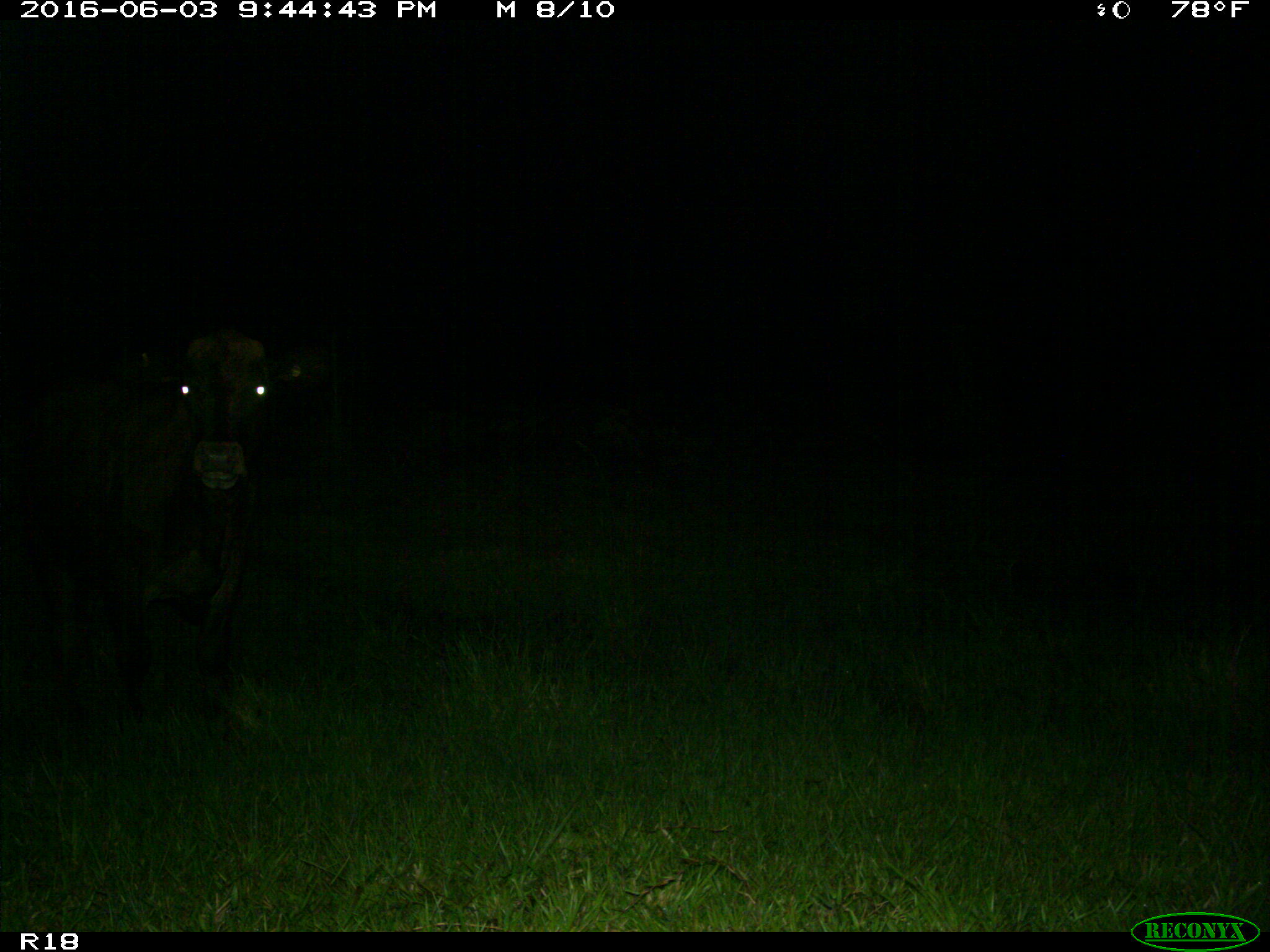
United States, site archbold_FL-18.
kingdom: Animalia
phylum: Chordata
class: Mammalia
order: Artiodactyla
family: Bovidae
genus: Bos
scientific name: Bos taurus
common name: domestic cow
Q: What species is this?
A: Bos taurus (domestic cow).